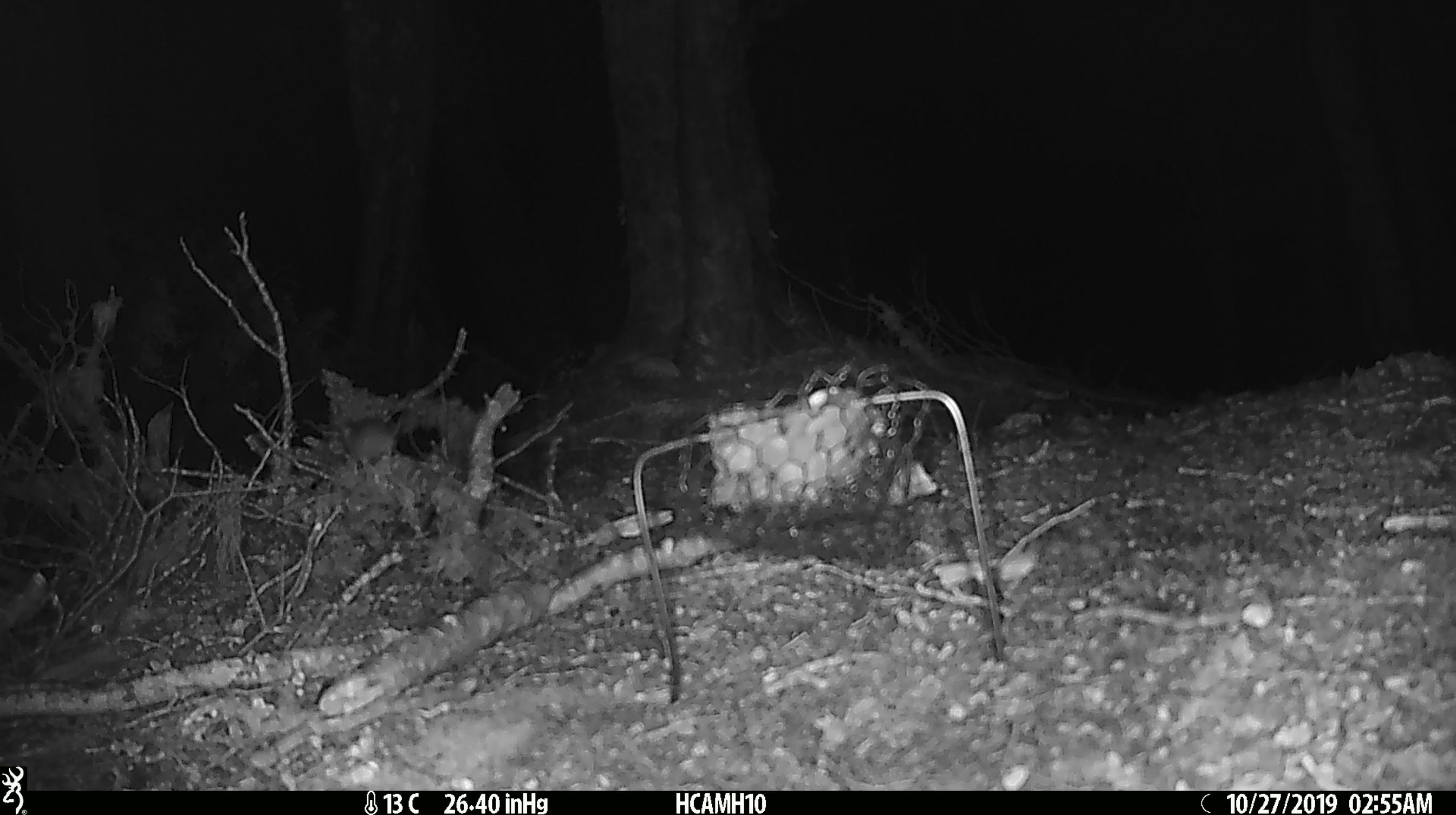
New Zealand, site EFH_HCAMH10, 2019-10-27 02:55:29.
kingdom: Animalia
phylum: Chordata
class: Mammalia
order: Rodentia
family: Muridae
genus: Mus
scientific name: Mus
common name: mouse